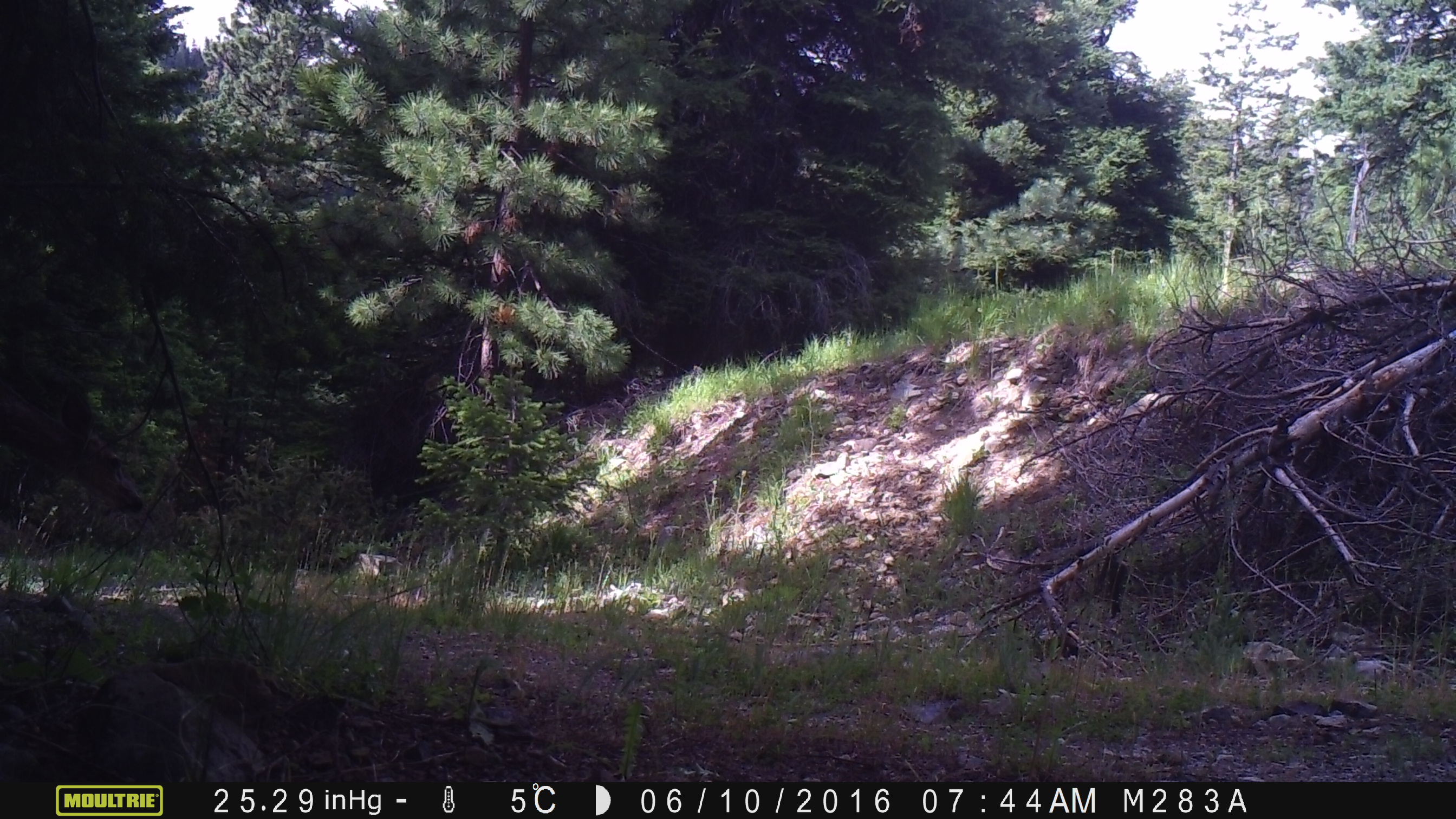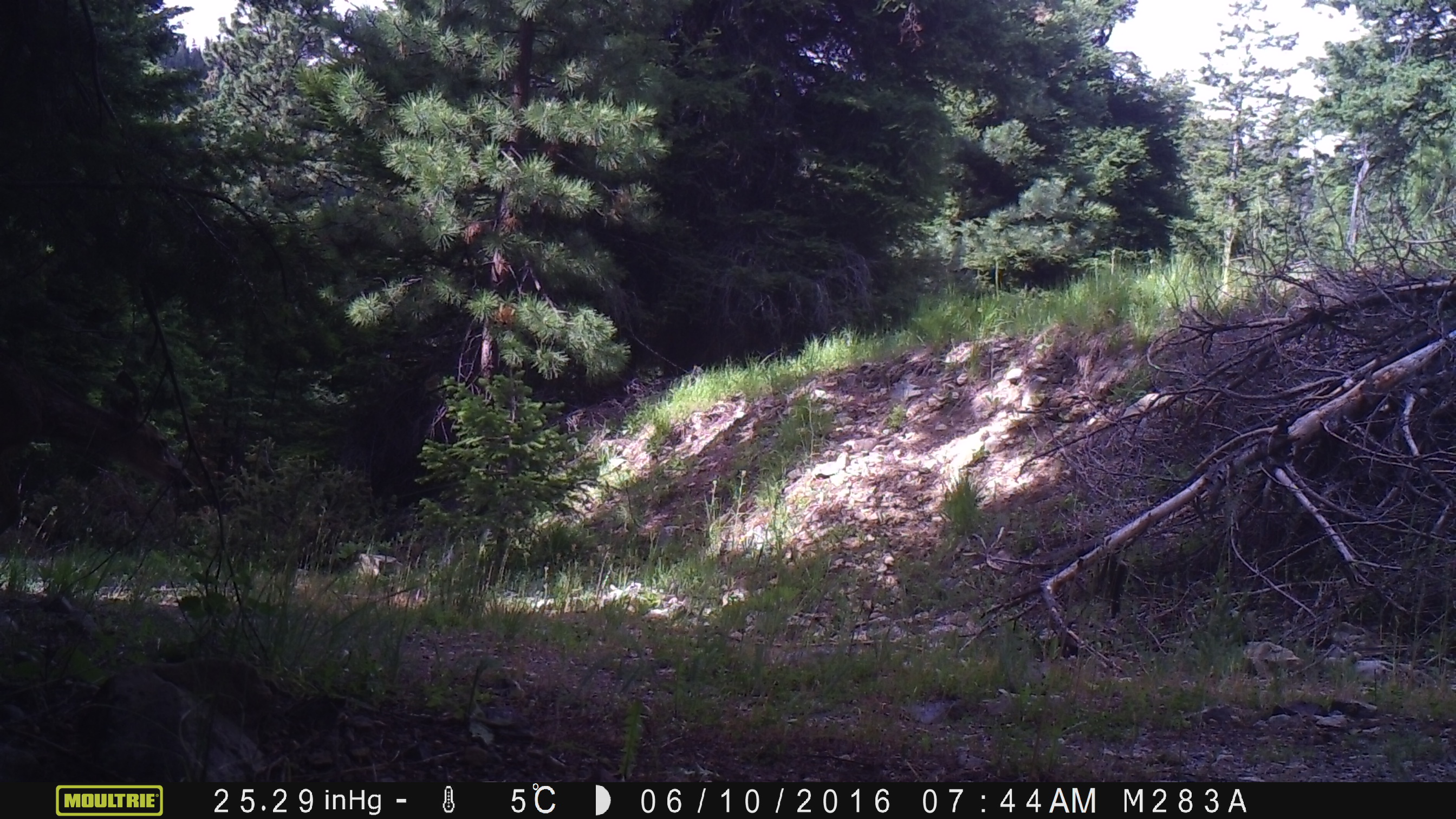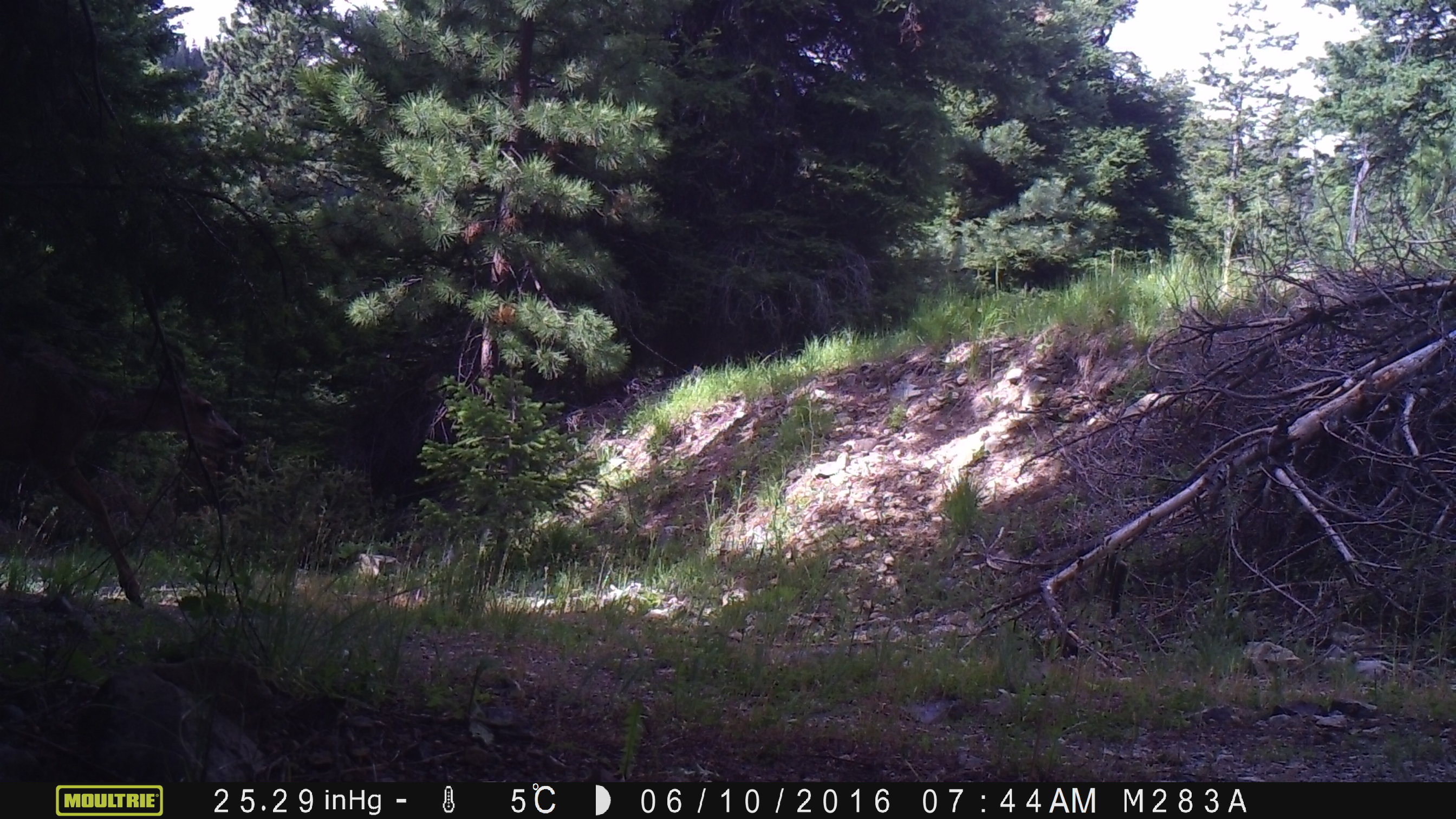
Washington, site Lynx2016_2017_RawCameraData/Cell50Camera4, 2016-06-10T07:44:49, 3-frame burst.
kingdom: Animalia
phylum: Chordata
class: Mammalia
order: Artiodactyla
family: Cervidae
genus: Odocoileus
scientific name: Odocoileus hemionus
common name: mule deer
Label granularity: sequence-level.